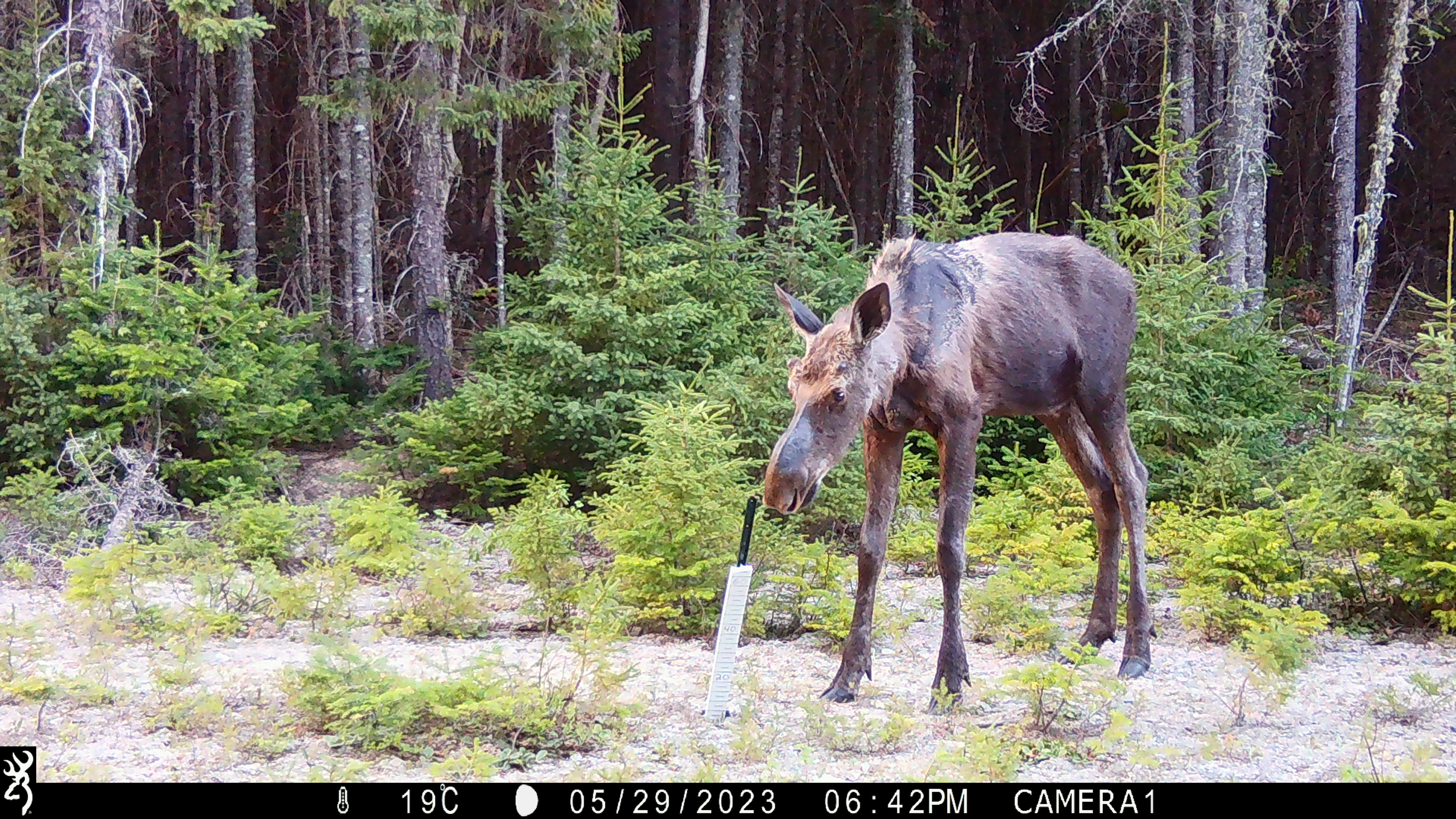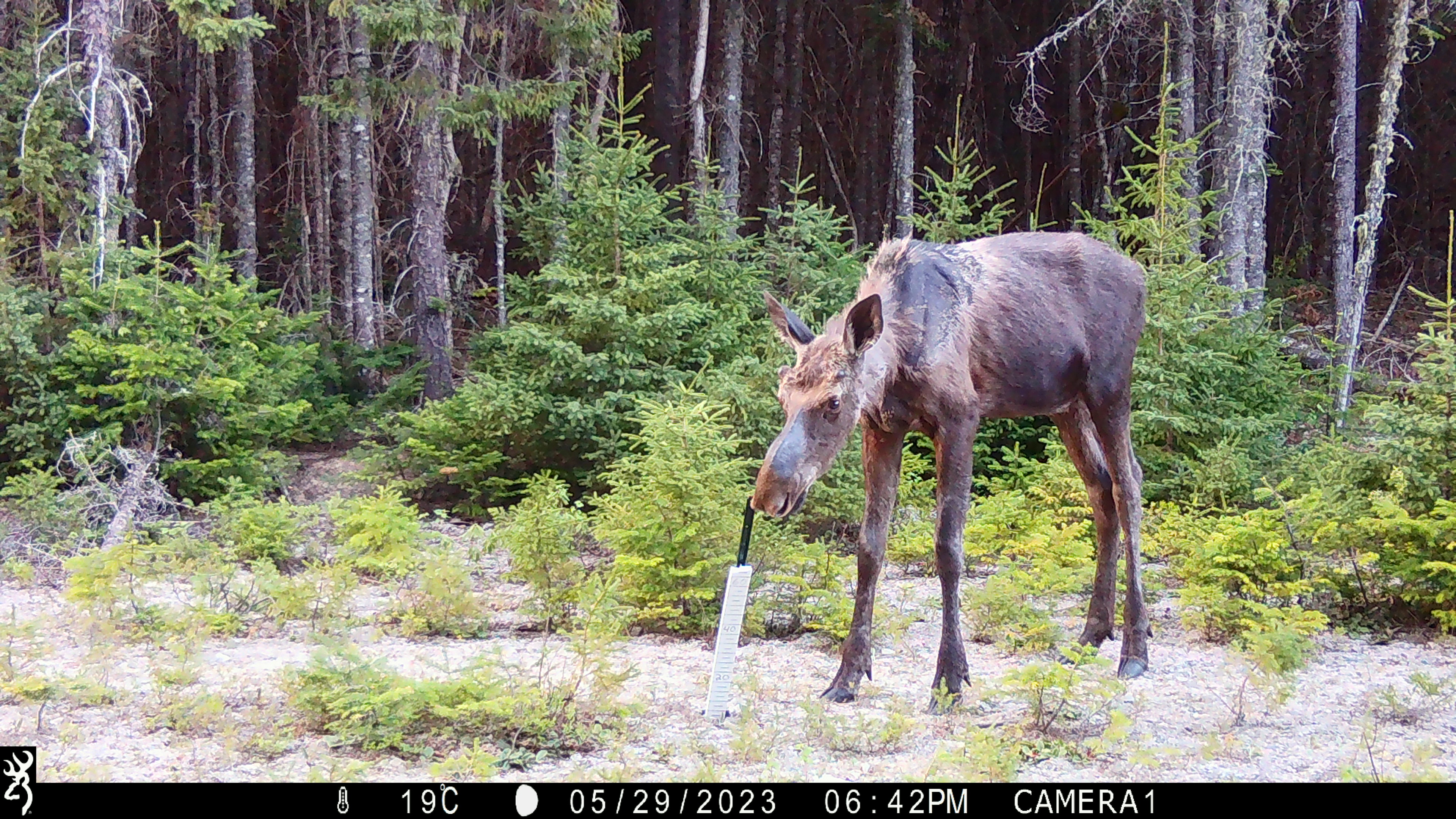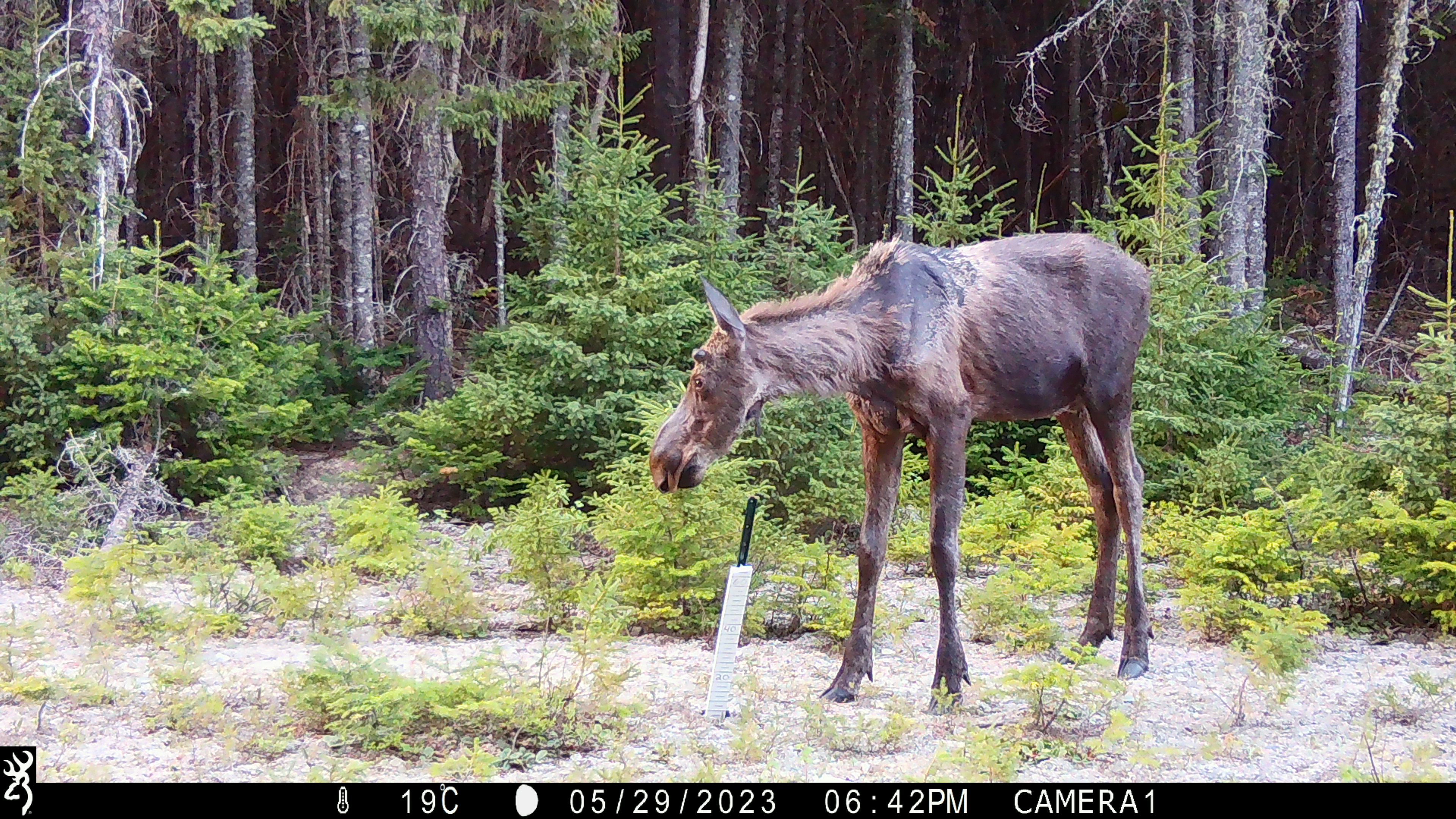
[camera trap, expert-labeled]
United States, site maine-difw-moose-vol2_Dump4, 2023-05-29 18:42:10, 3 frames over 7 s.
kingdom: Animalia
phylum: Chordata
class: Mammalia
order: Artiodactyla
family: Cervidae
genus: Alces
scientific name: Alces alces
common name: moose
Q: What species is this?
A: Moose (Alces alces).